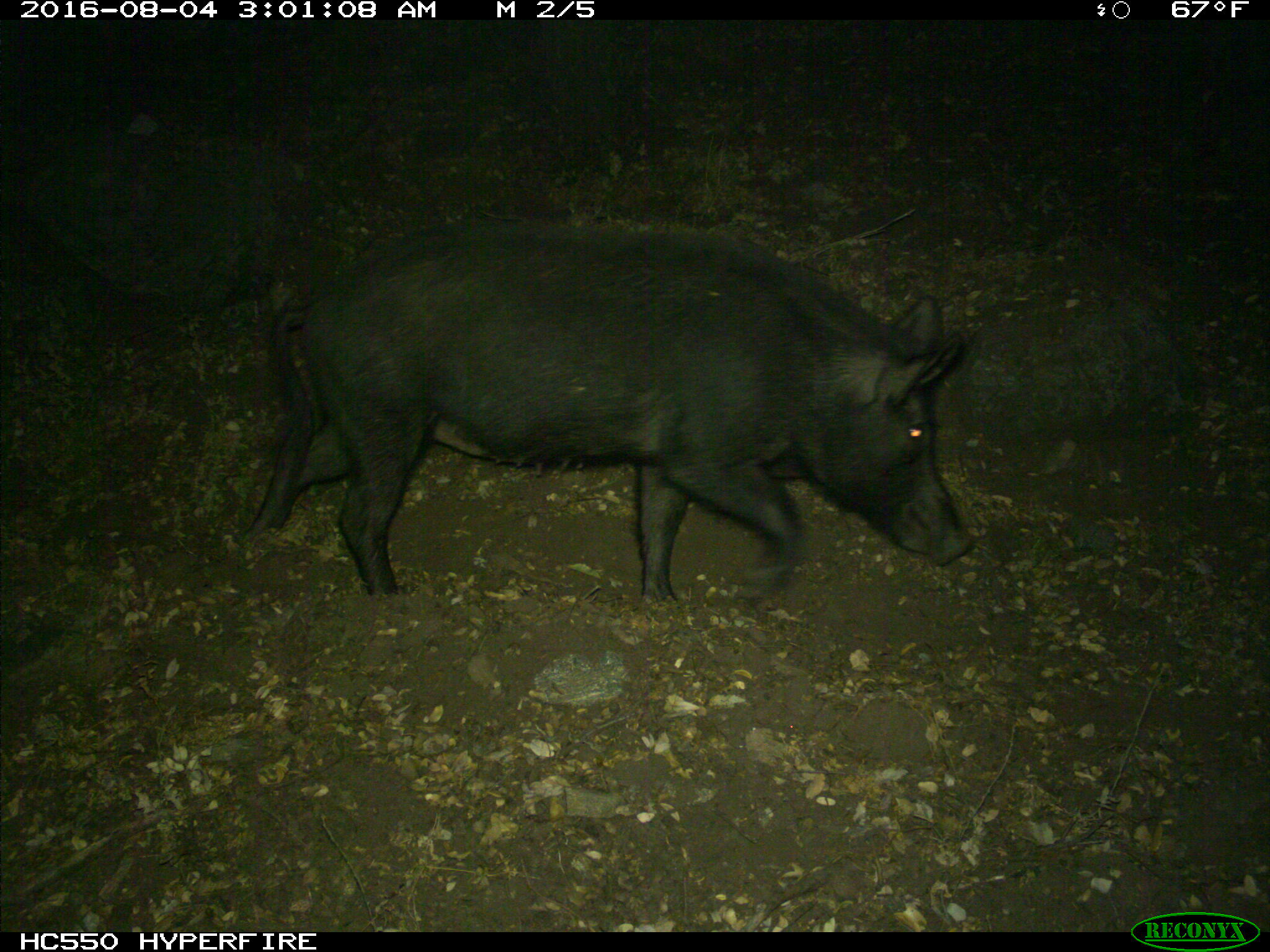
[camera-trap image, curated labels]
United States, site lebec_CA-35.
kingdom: Animalia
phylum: Chordata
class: Mammalia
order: Artiodactyla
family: Suidae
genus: Sus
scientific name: Sus scrofa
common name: wild boar